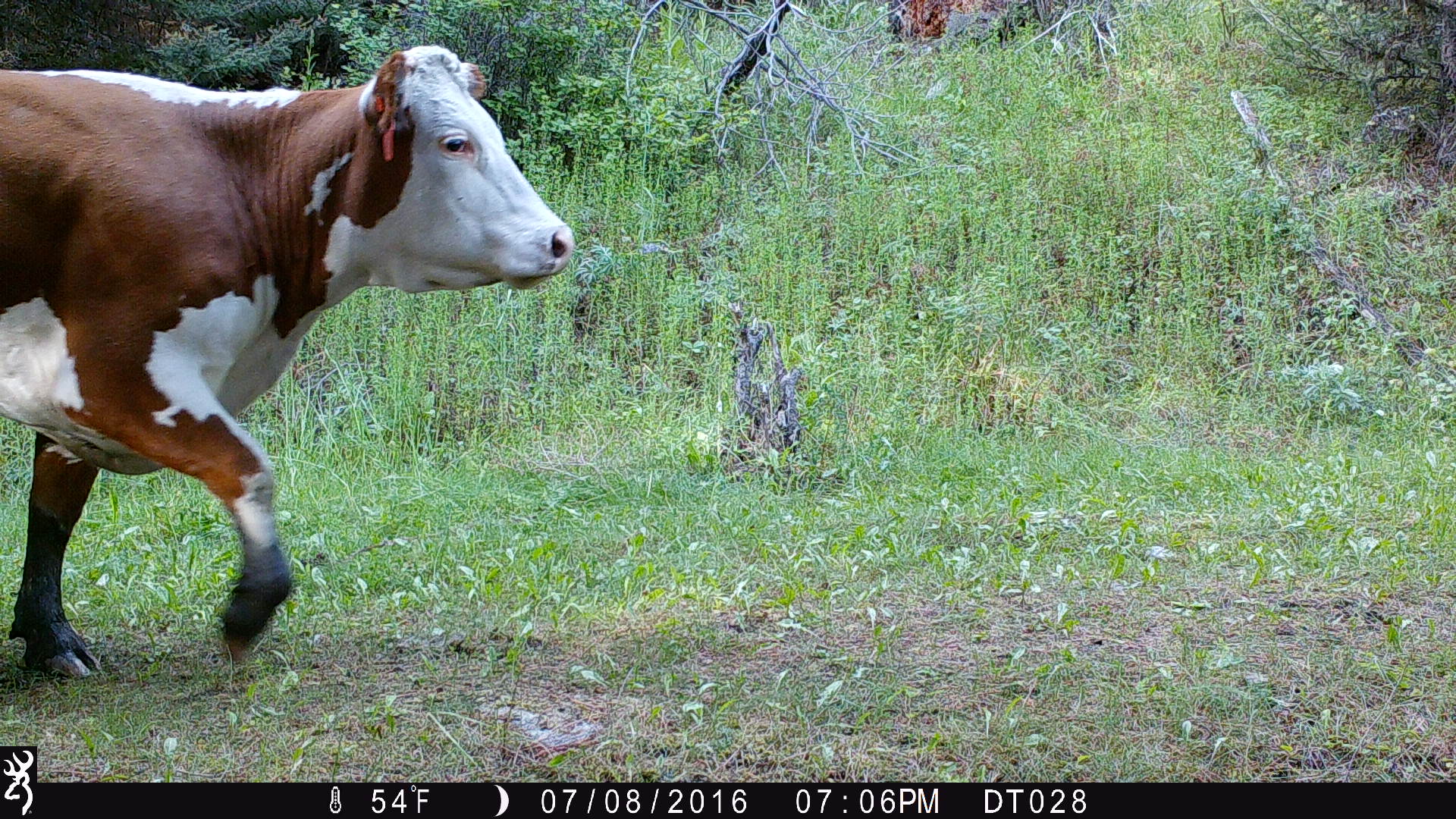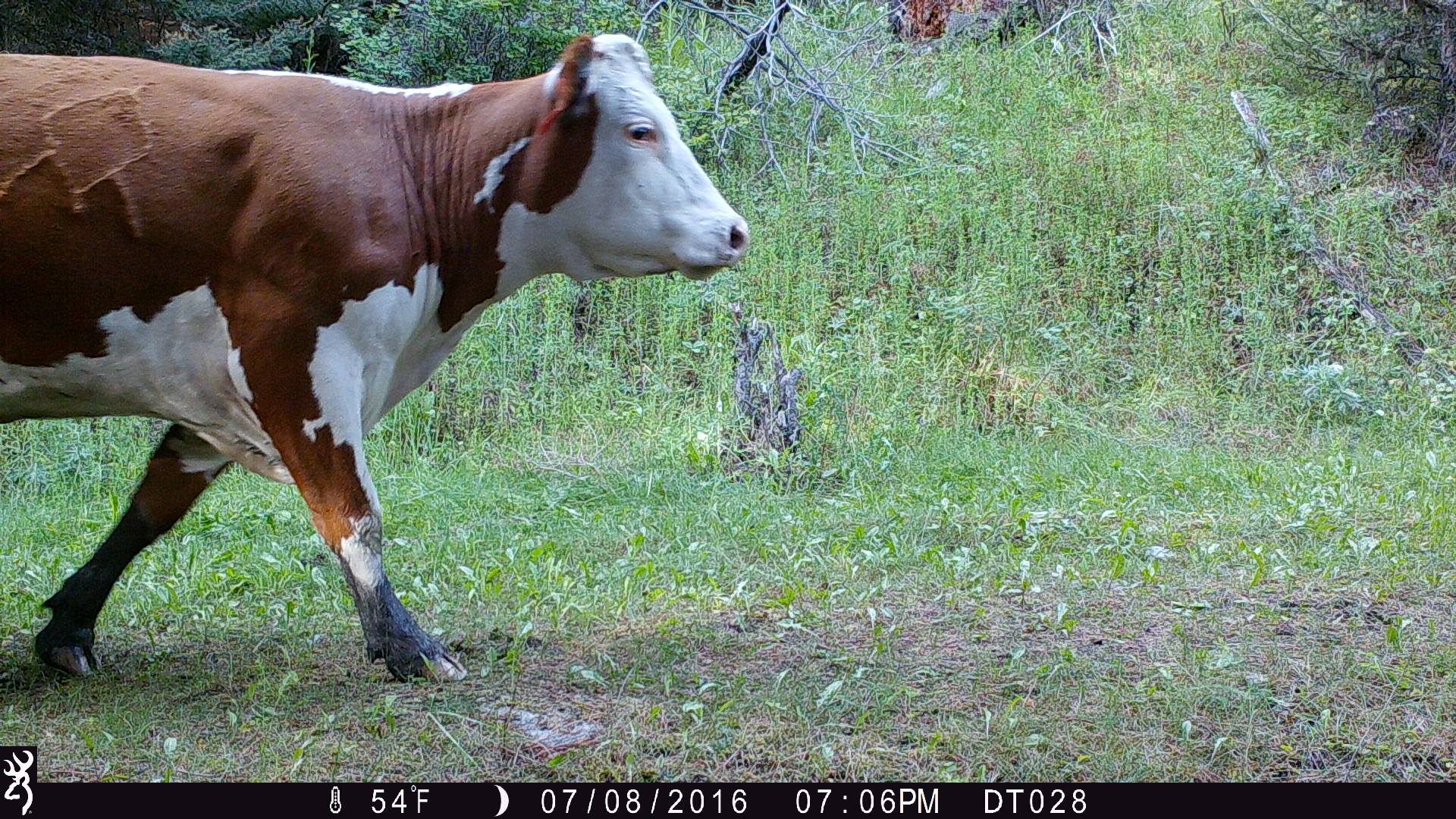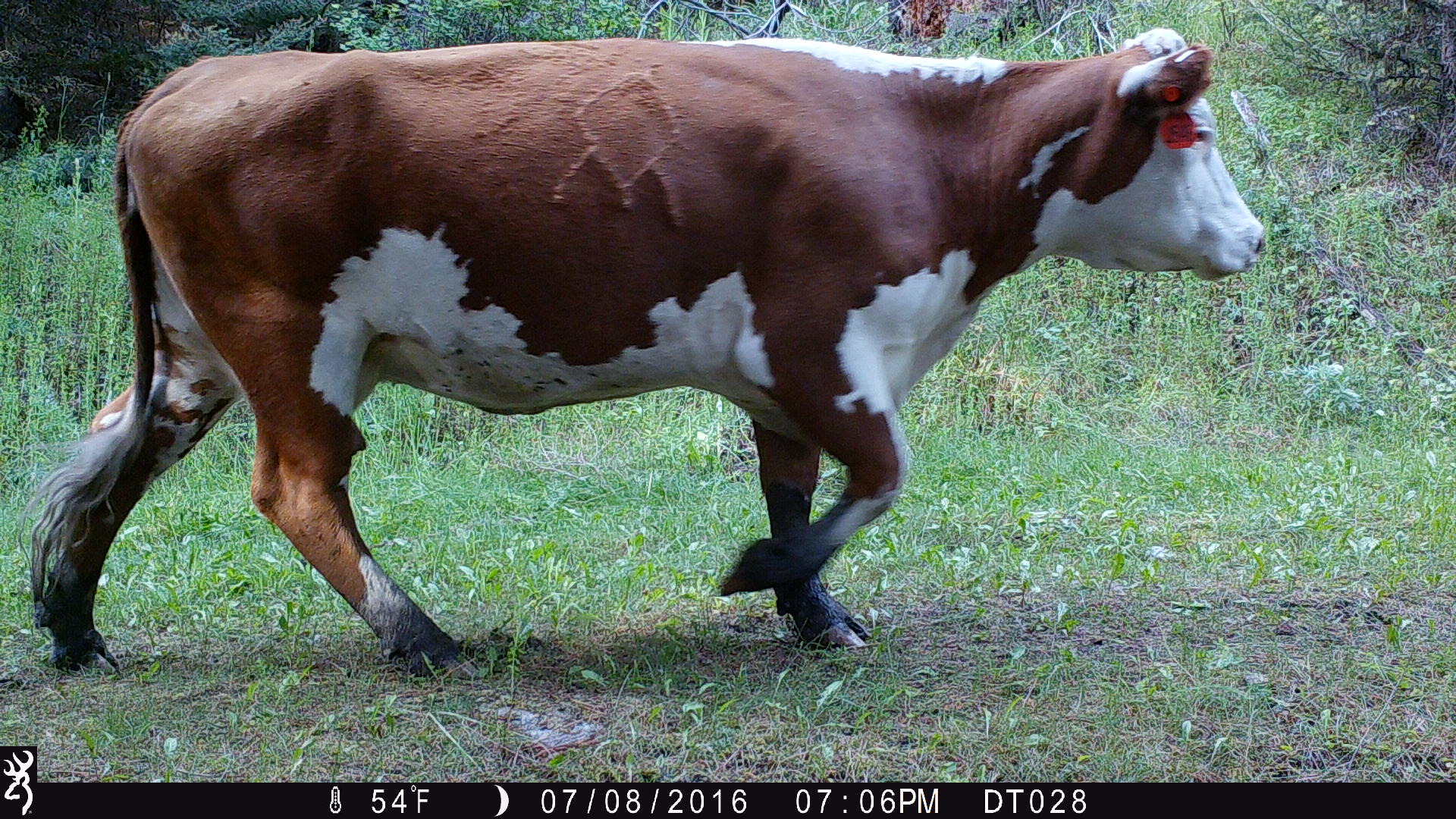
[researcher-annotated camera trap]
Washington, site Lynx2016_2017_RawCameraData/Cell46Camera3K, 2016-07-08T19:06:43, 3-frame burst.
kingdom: Animalia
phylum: Chordata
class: Mammalia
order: Artiodactyla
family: Bovidae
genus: Bos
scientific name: Bos taurus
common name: domestic cattle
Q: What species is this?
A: Domestic cattle (Bos taurus).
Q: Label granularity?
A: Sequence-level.